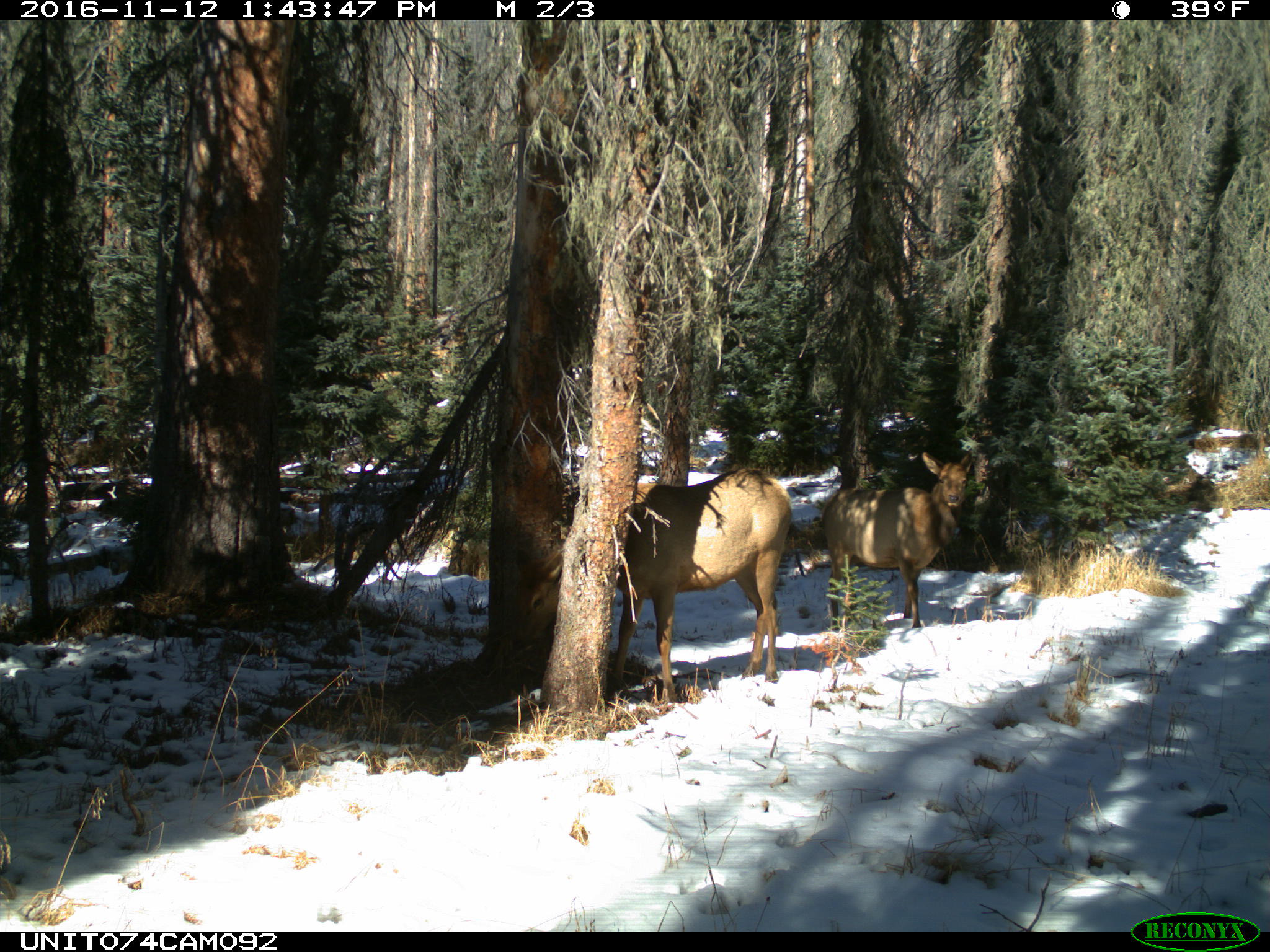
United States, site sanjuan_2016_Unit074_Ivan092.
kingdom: Animalia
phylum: Chordata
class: Mammalia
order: Artiodactyla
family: Cervidae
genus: Cervus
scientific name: Cervus elaphus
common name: red deer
Cervus elaphus (red deer).